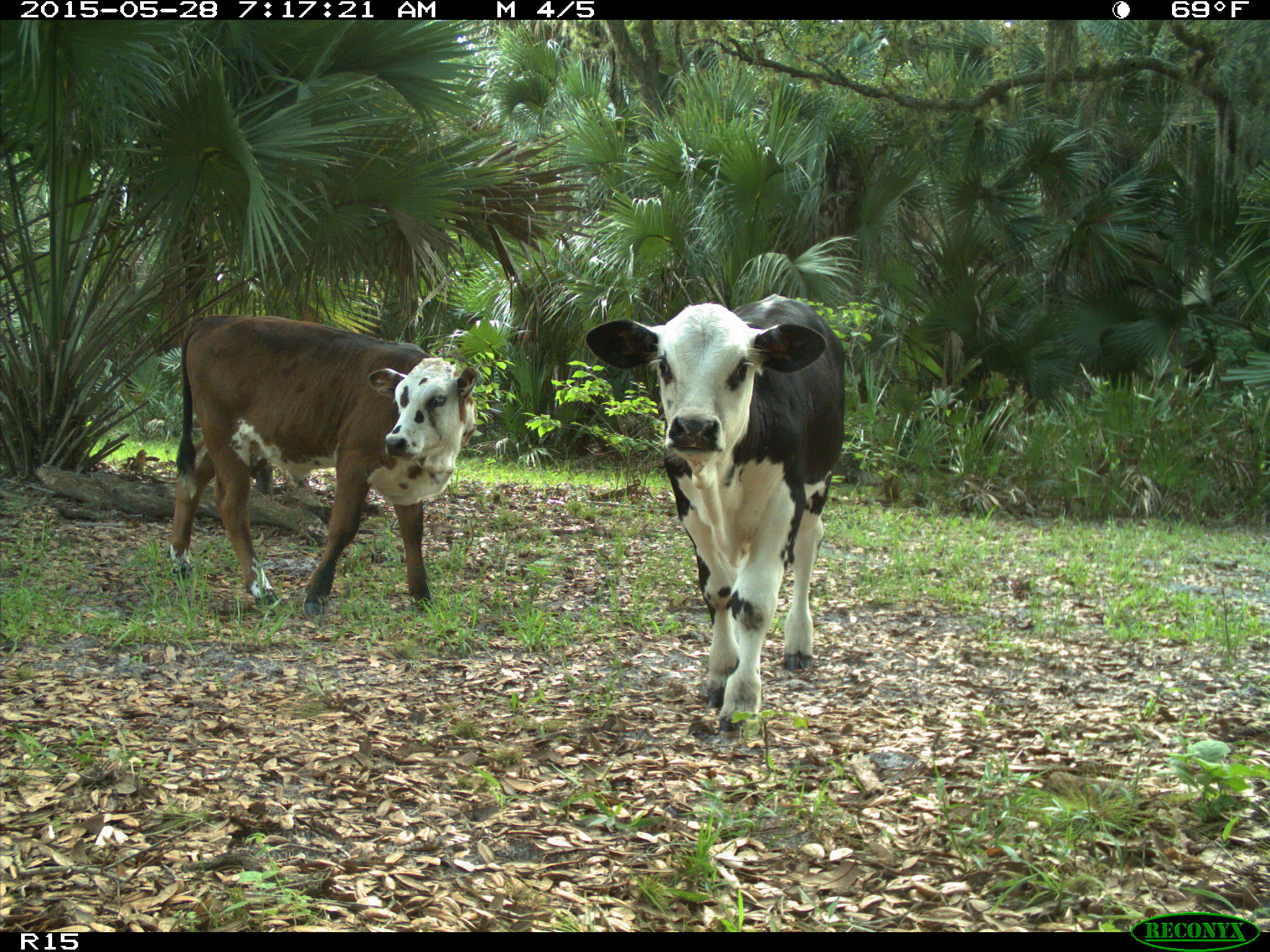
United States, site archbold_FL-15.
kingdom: Animalia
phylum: Chordata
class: Mammalia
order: Artiodactyla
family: Bovidae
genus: Bos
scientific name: Bos taurus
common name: domestic cow